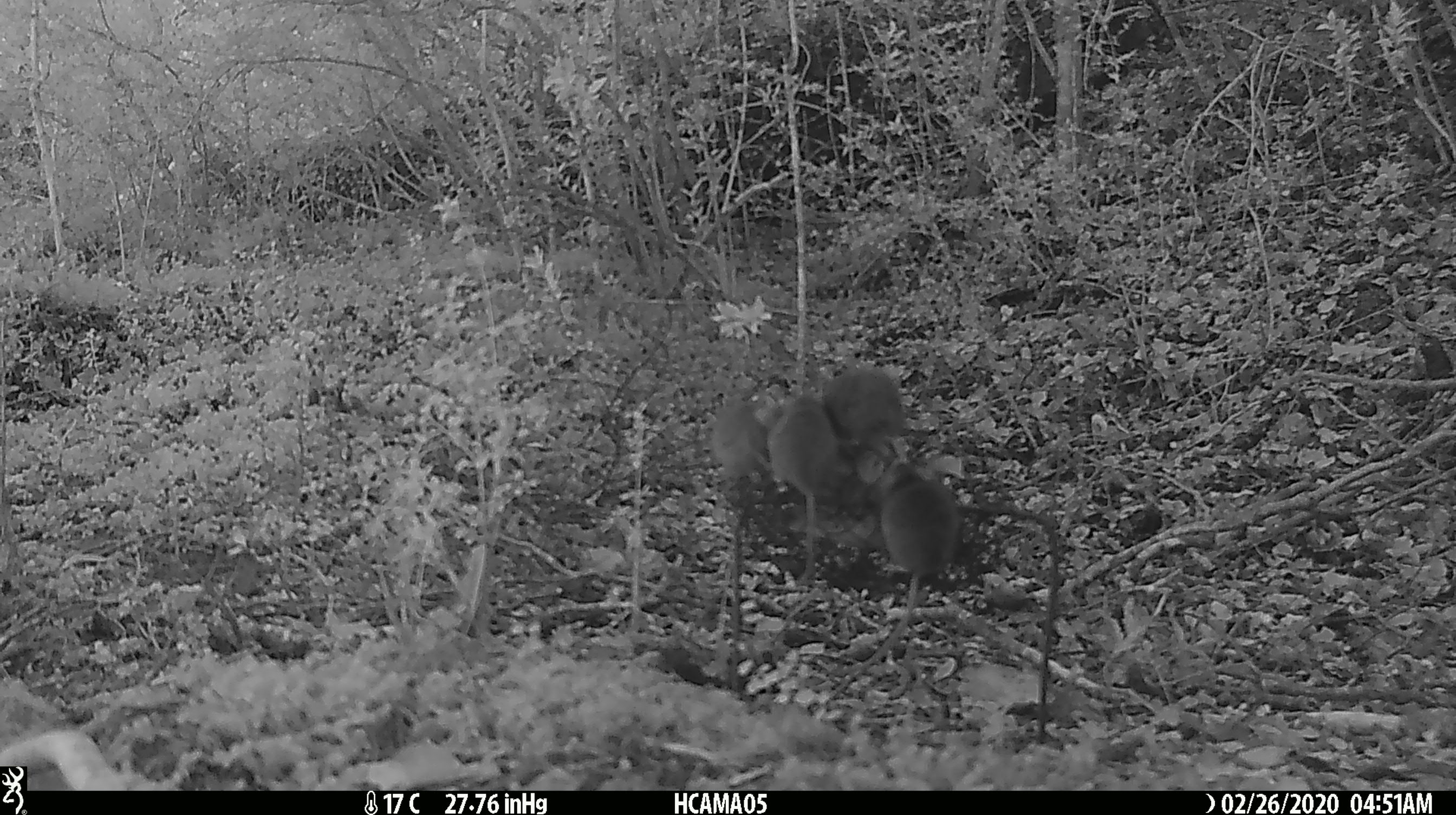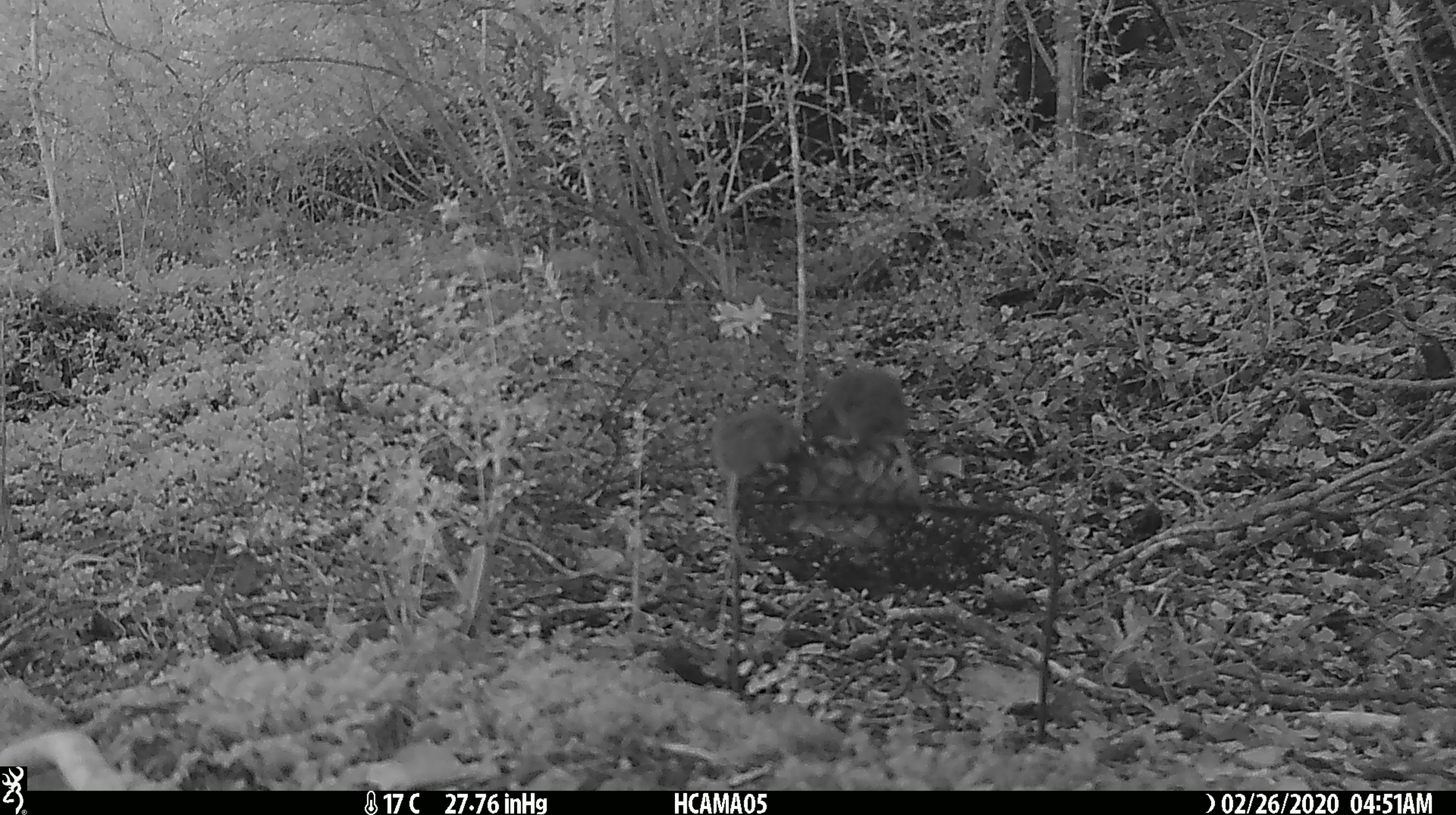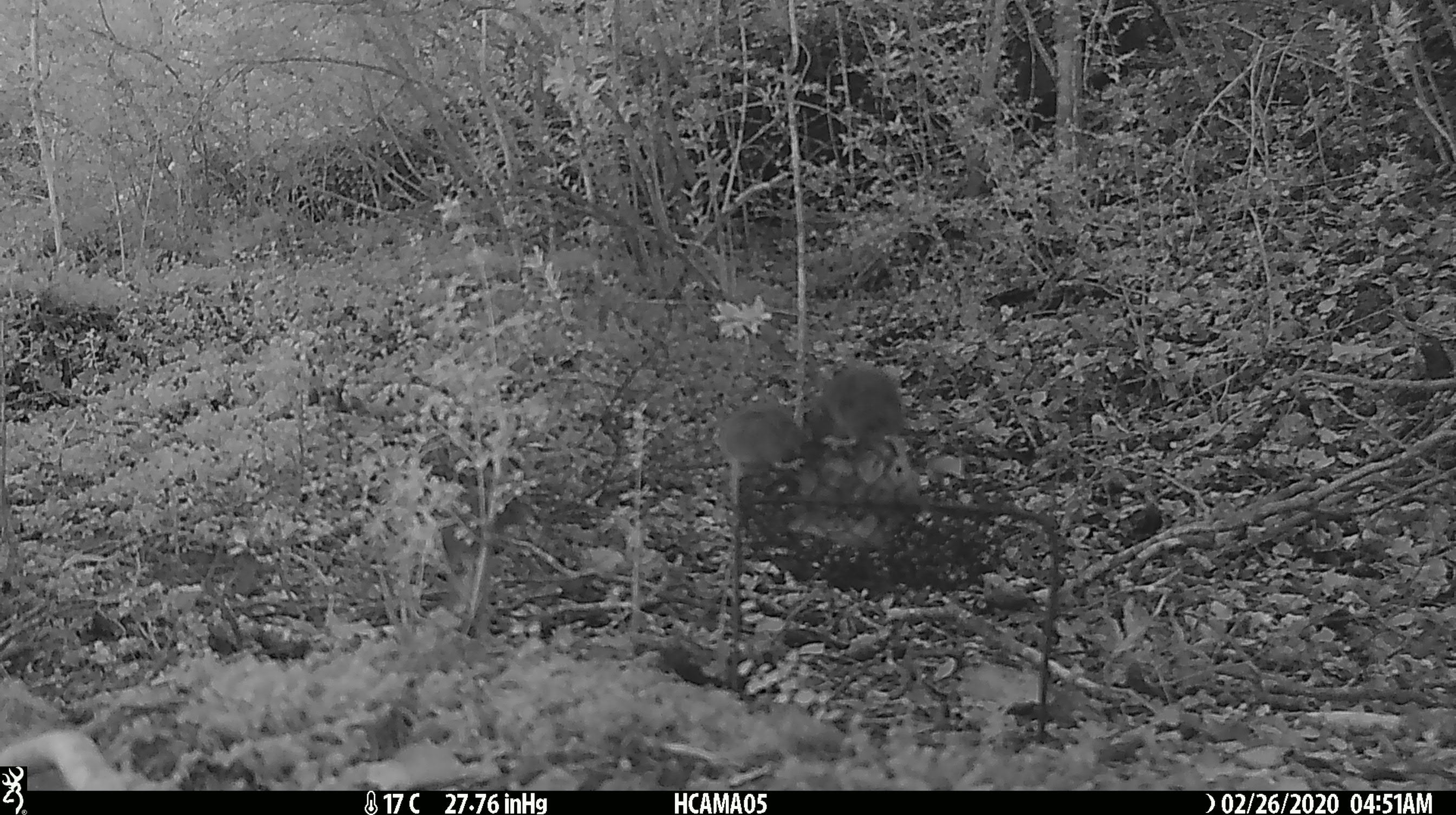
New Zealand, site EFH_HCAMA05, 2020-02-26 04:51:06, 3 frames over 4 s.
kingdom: Animalia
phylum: Chordata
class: Mammalia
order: Rodentia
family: Muridae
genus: Mus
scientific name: Mus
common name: mouse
Mouse (Mus).